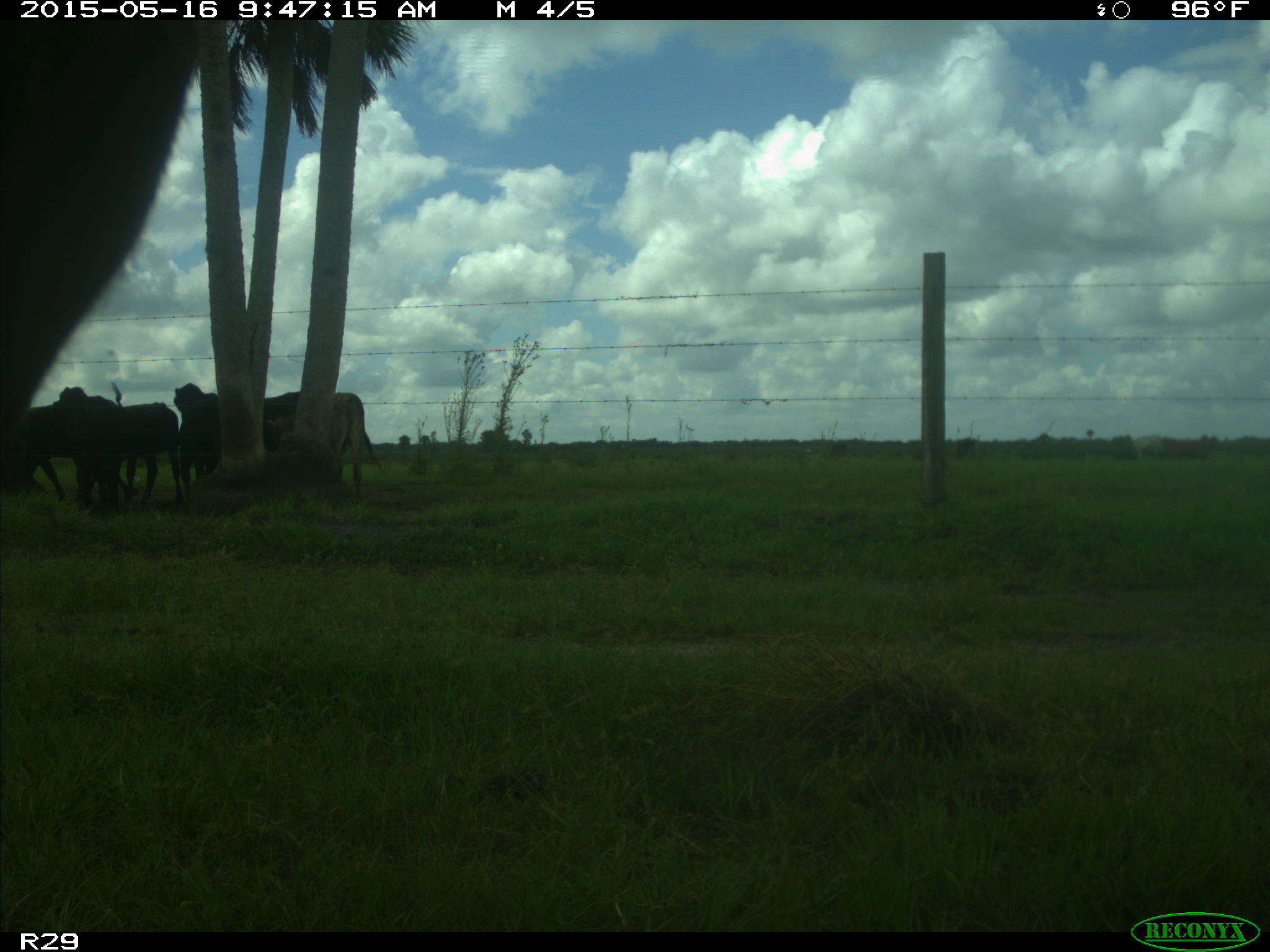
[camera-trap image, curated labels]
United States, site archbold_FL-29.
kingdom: Animalia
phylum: Chordata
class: Mammalia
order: Artiodactyla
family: Bovidae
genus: Bos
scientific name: Bos taurus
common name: domestic cow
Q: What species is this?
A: Bos taurus (domestic cow).